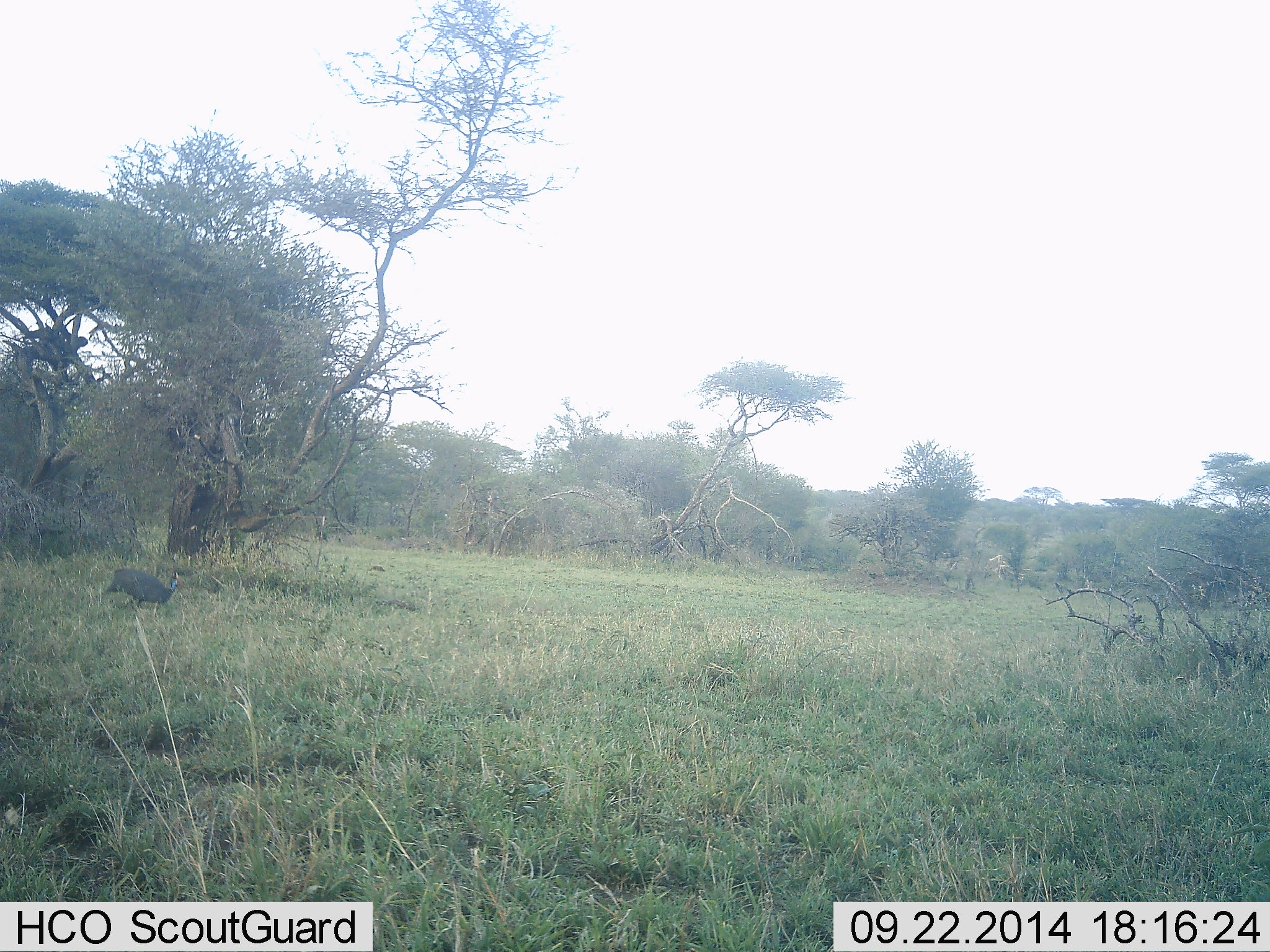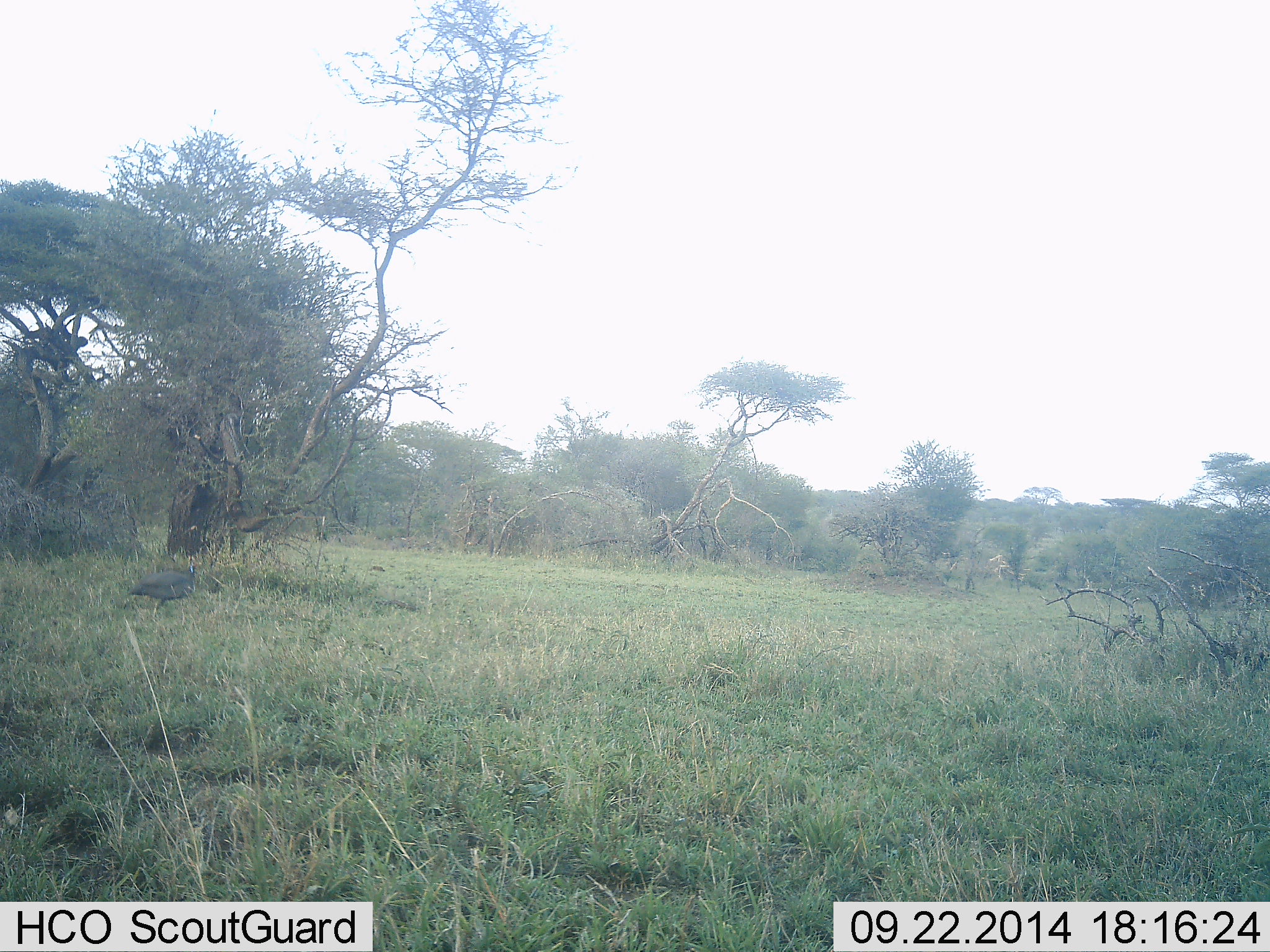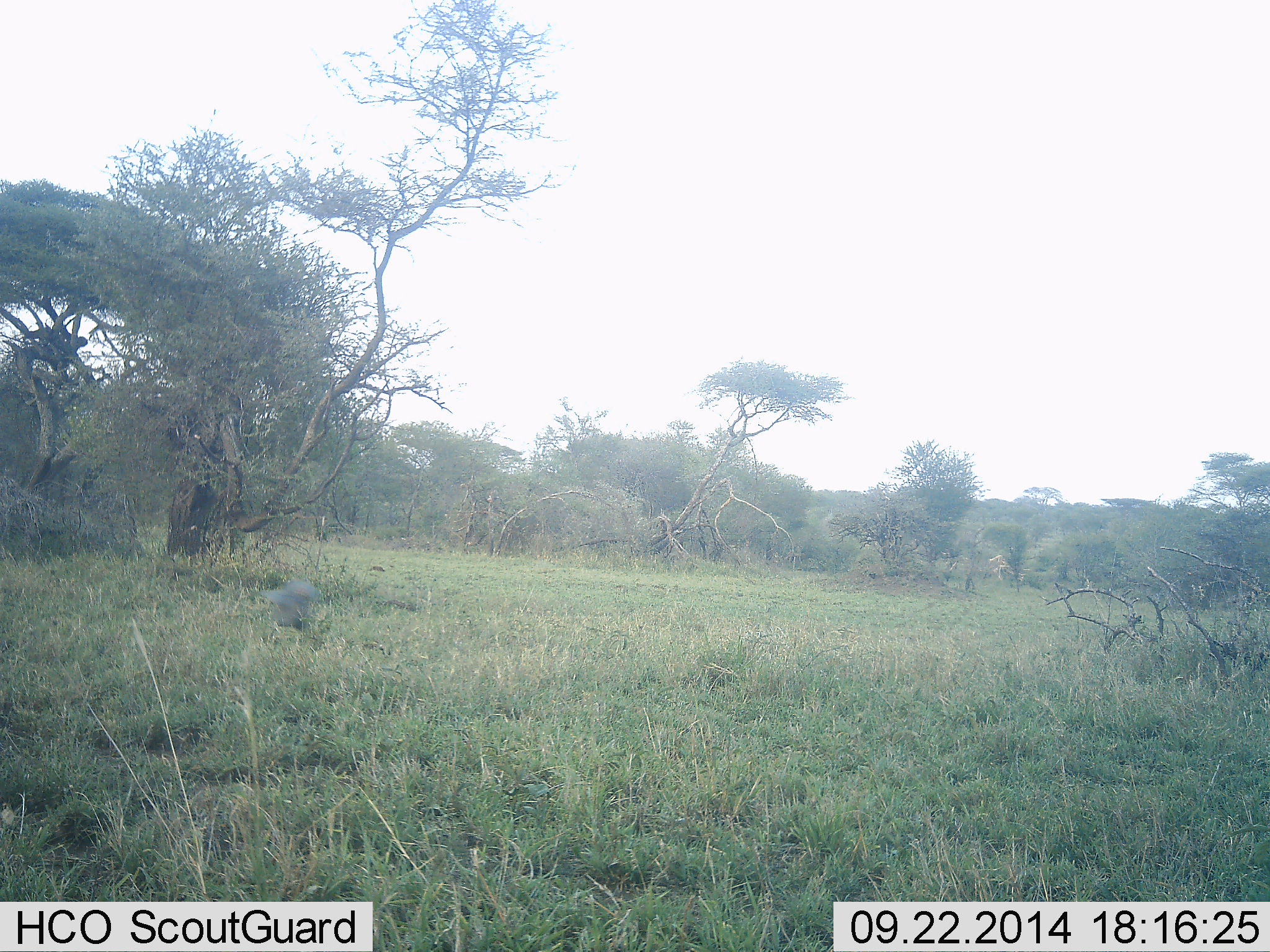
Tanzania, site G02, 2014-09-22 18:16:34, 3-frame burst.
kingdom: Animalia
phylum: Chordata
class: Aves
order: Galliformes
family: Numididae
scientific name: Numididae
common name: guinea fowl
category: guineafowl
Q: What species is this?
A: Guineafowl (guinea fowl) (Numididae).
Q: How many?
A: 1.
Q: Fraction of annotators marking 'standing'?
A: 0%.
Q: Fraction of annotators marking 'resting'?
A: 0%.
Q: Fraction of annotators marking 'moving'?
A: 100%.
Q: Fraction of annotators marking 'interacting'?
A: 0%.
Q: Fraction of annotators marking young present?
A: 0%.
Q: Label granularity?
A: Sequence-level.